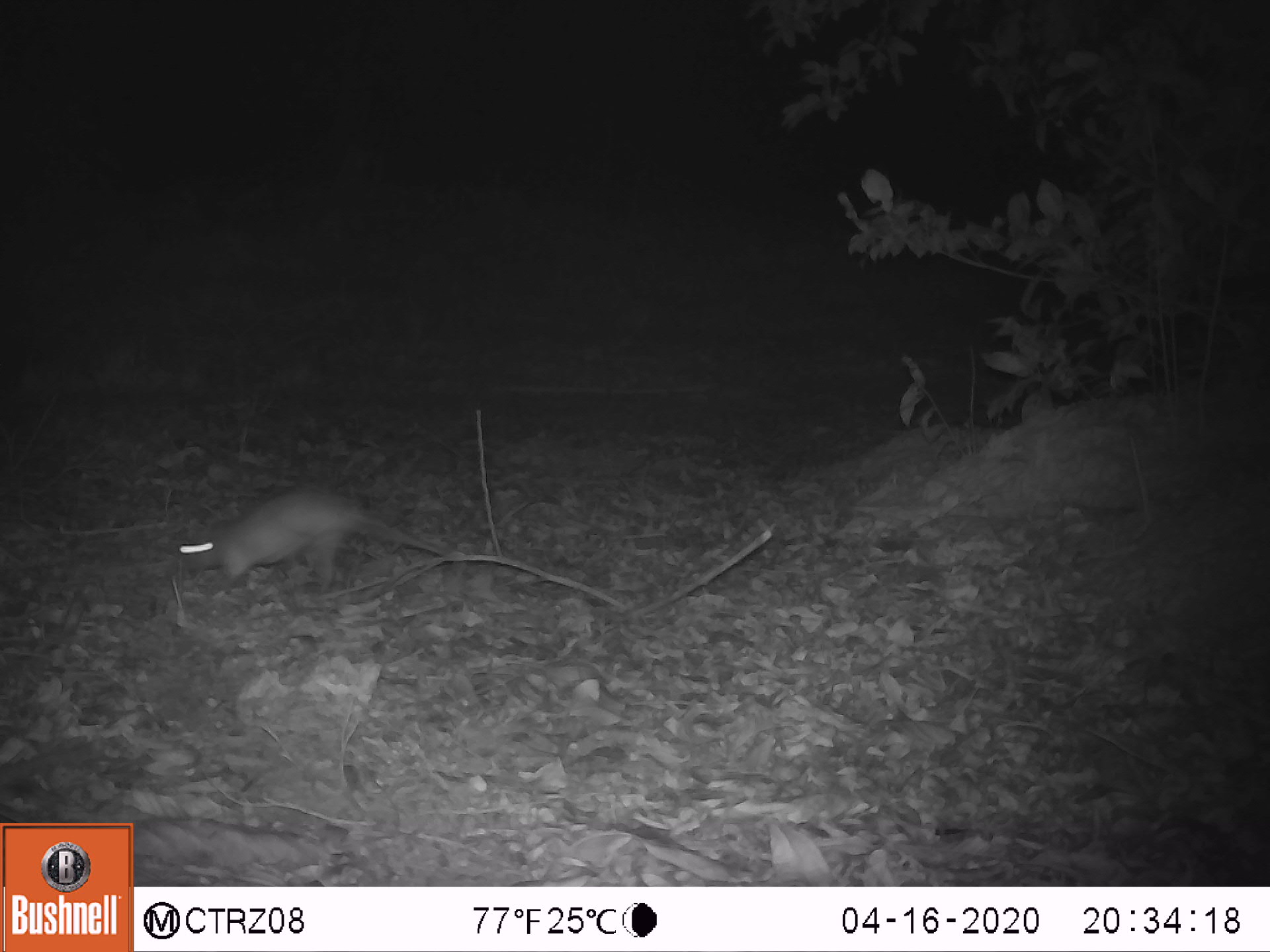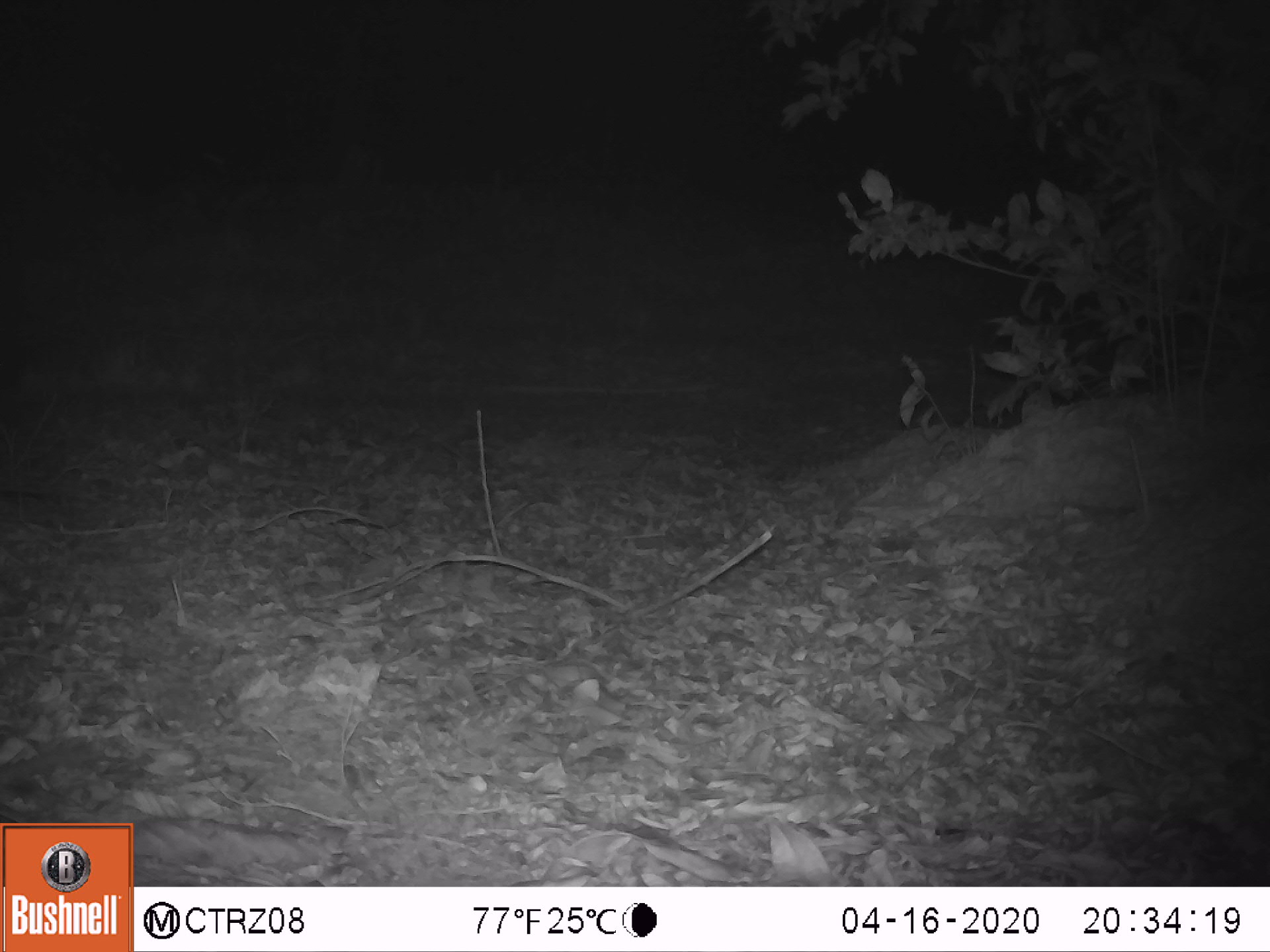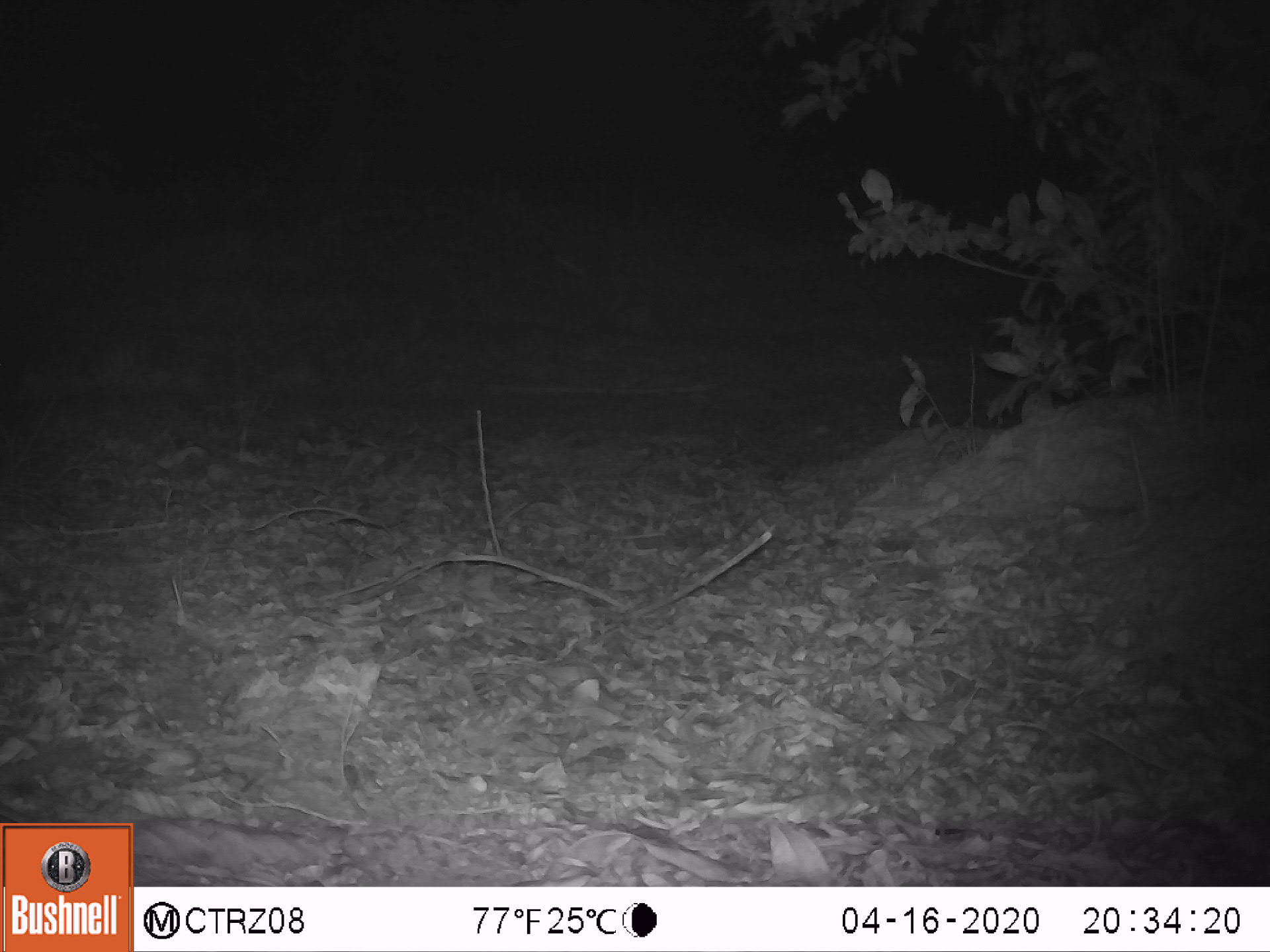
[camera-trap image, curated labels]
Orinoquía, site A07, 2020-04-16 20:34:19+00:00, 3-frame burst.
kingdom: Animalia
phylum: Chordata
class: Mammalia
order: Rodentia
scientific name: Rodentia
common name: rodent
Rodent (Rodentia).